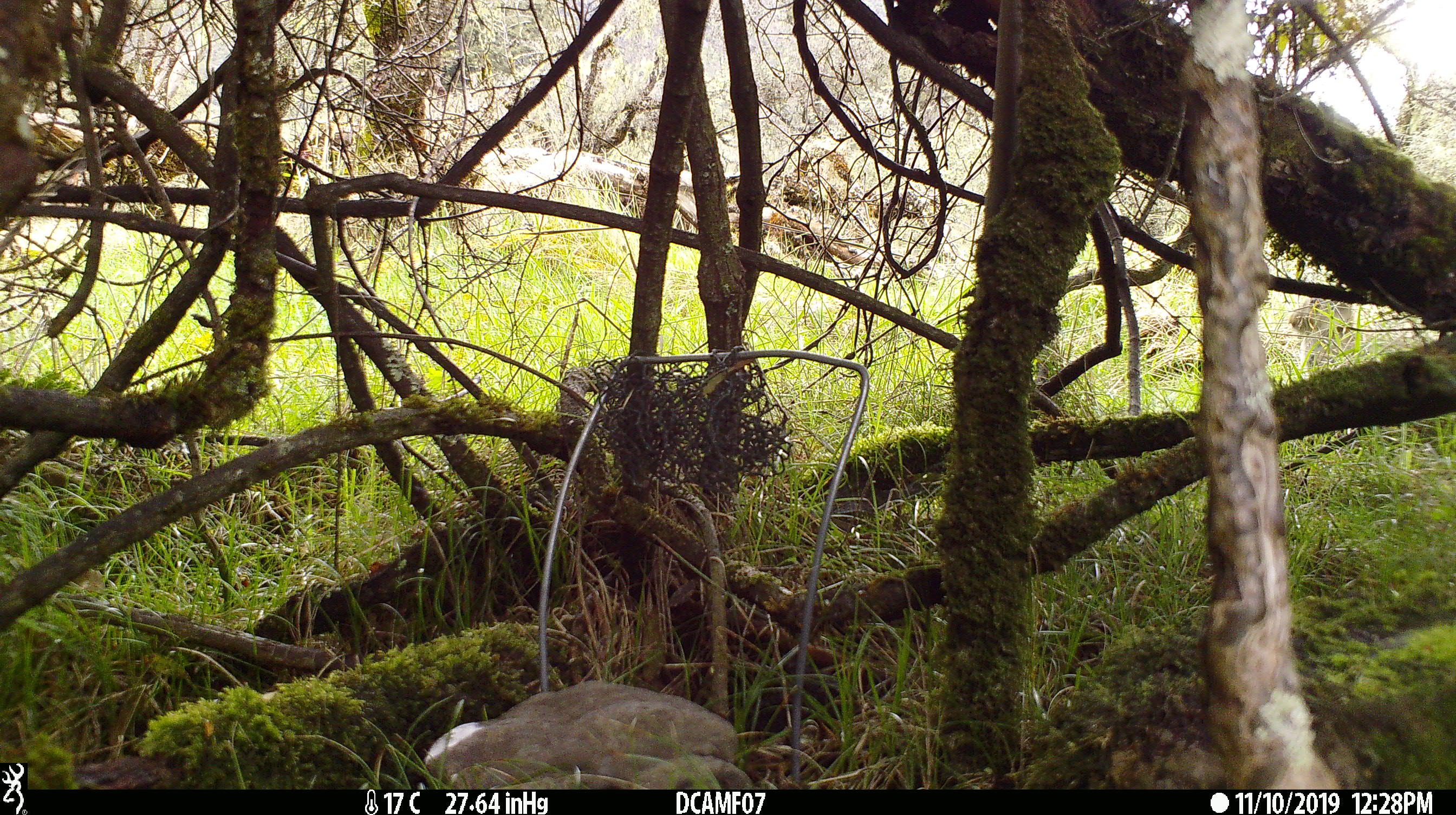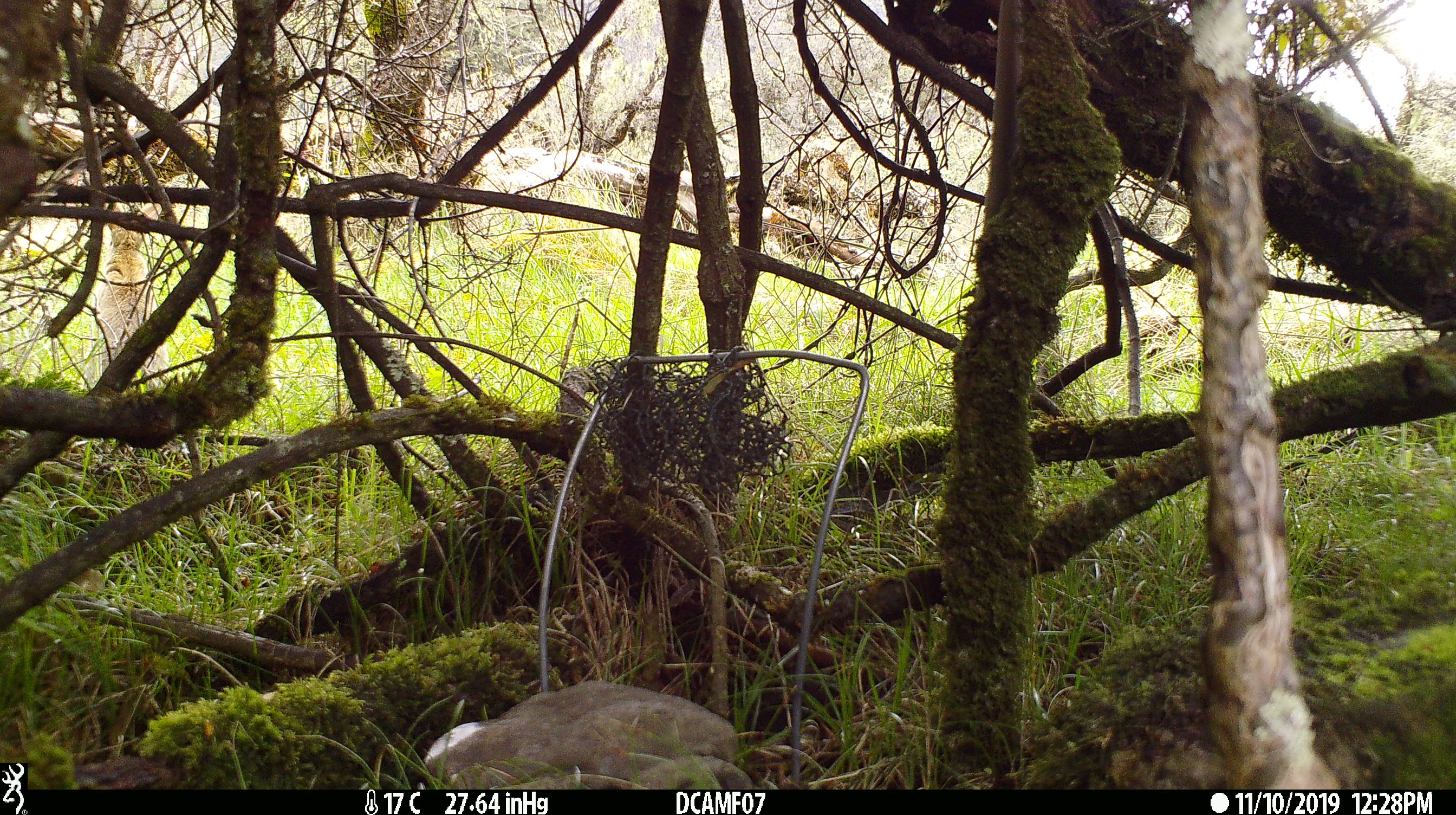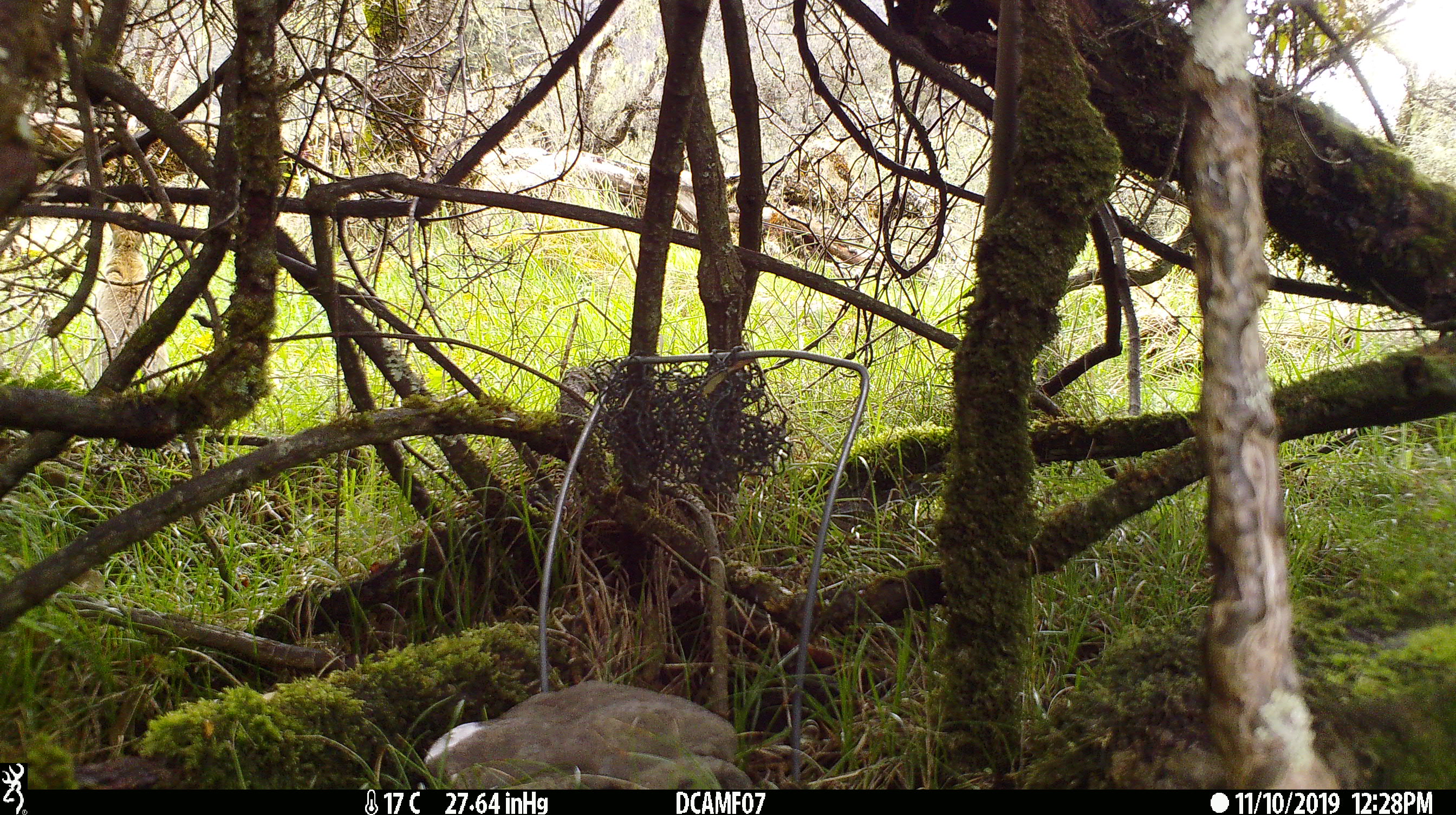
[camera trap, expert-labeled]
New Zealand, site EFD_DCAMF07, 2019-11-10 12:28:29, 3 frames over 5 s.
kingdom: Animalia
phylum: Chordata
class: Mammalia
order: Lagomorpha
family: Leporidae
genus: Oryctolagus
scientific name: Oryctolagus cuniculus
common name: european rabbit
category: rabbit